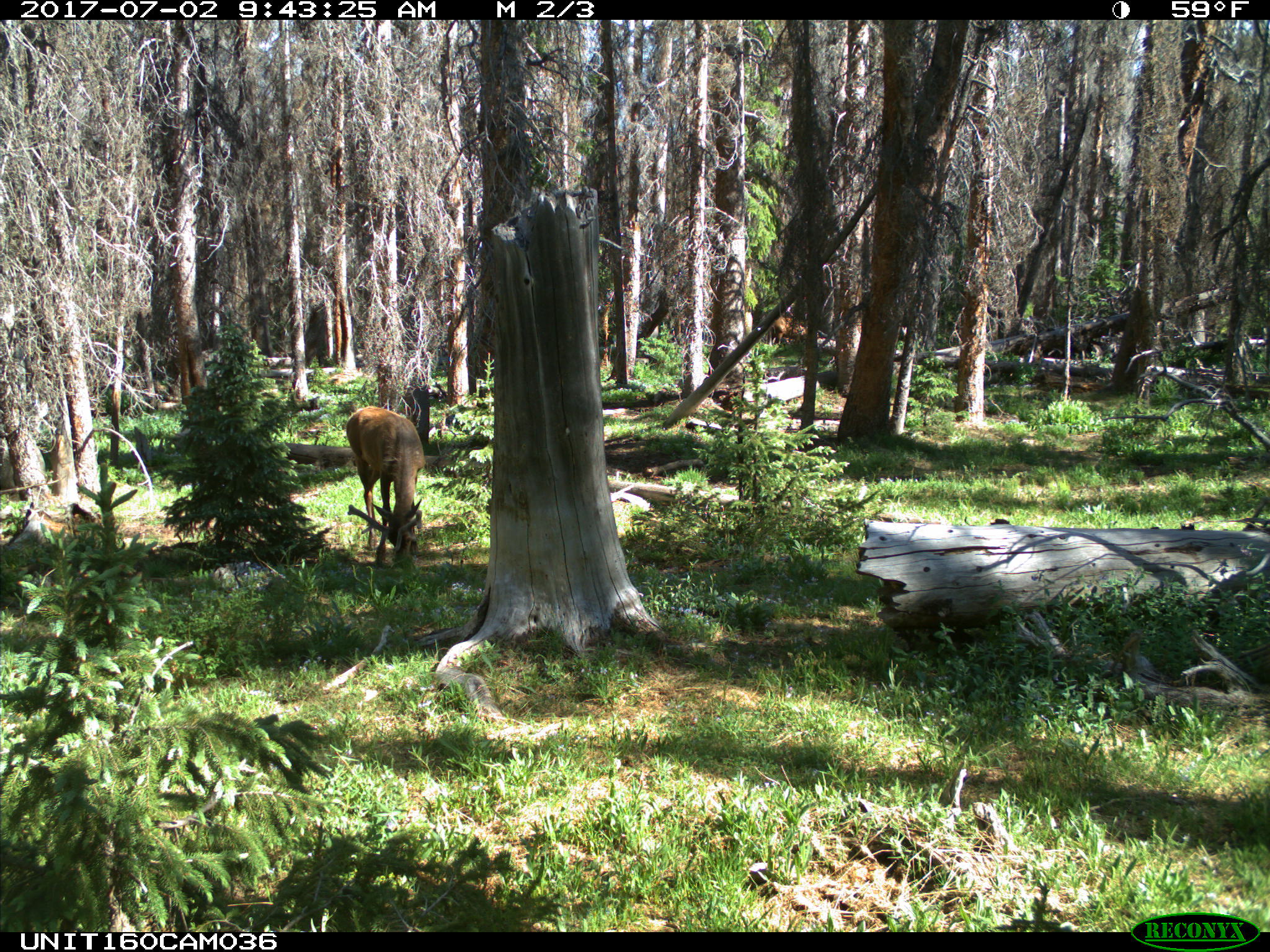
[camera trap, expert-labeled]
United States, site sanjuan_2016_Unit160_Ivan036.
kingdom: Animalia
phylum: Chordata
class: Mammalia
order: Artiodactyla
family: Cervidae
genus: Cervus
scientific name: Cervus elaphus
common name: red deer